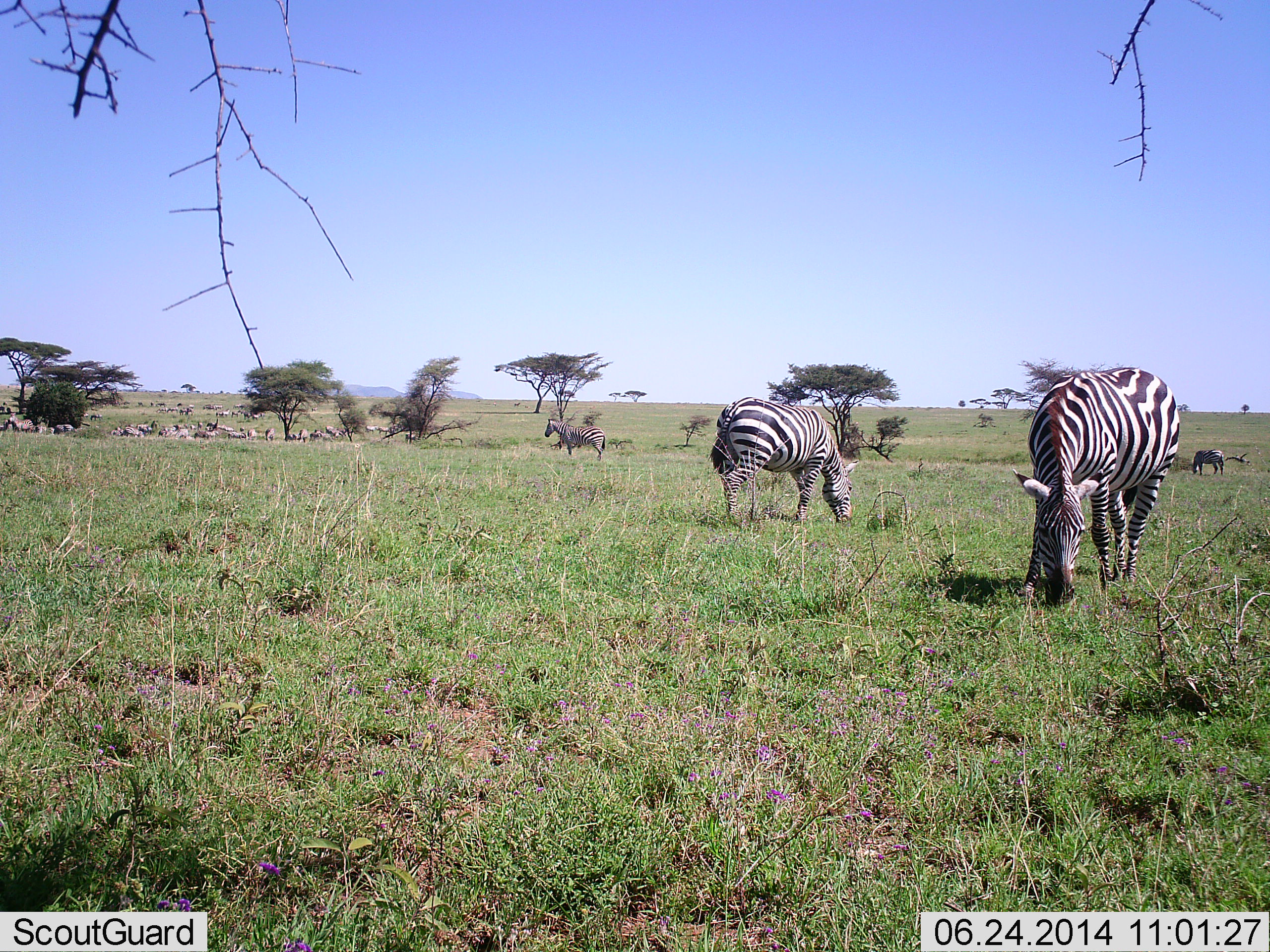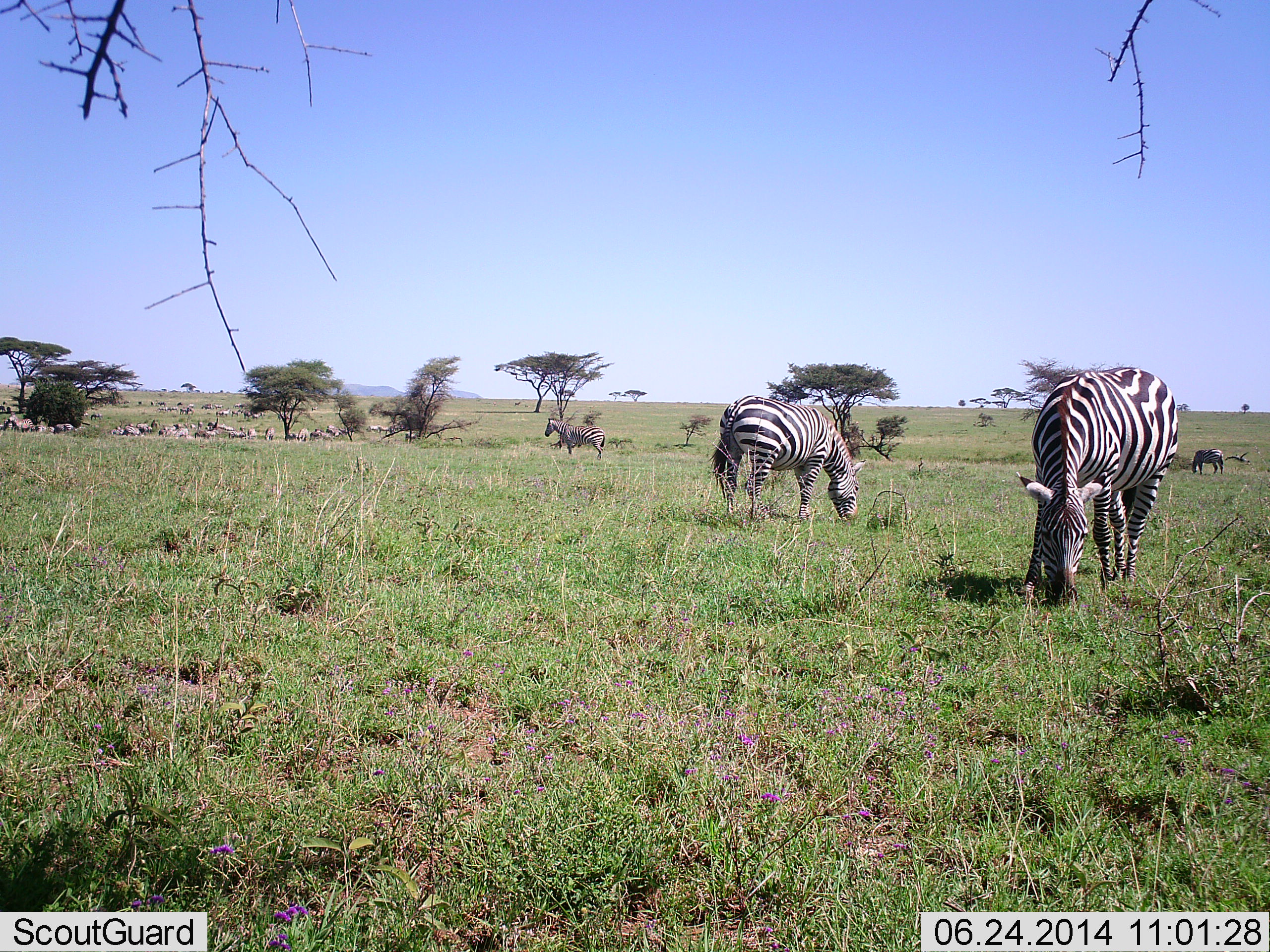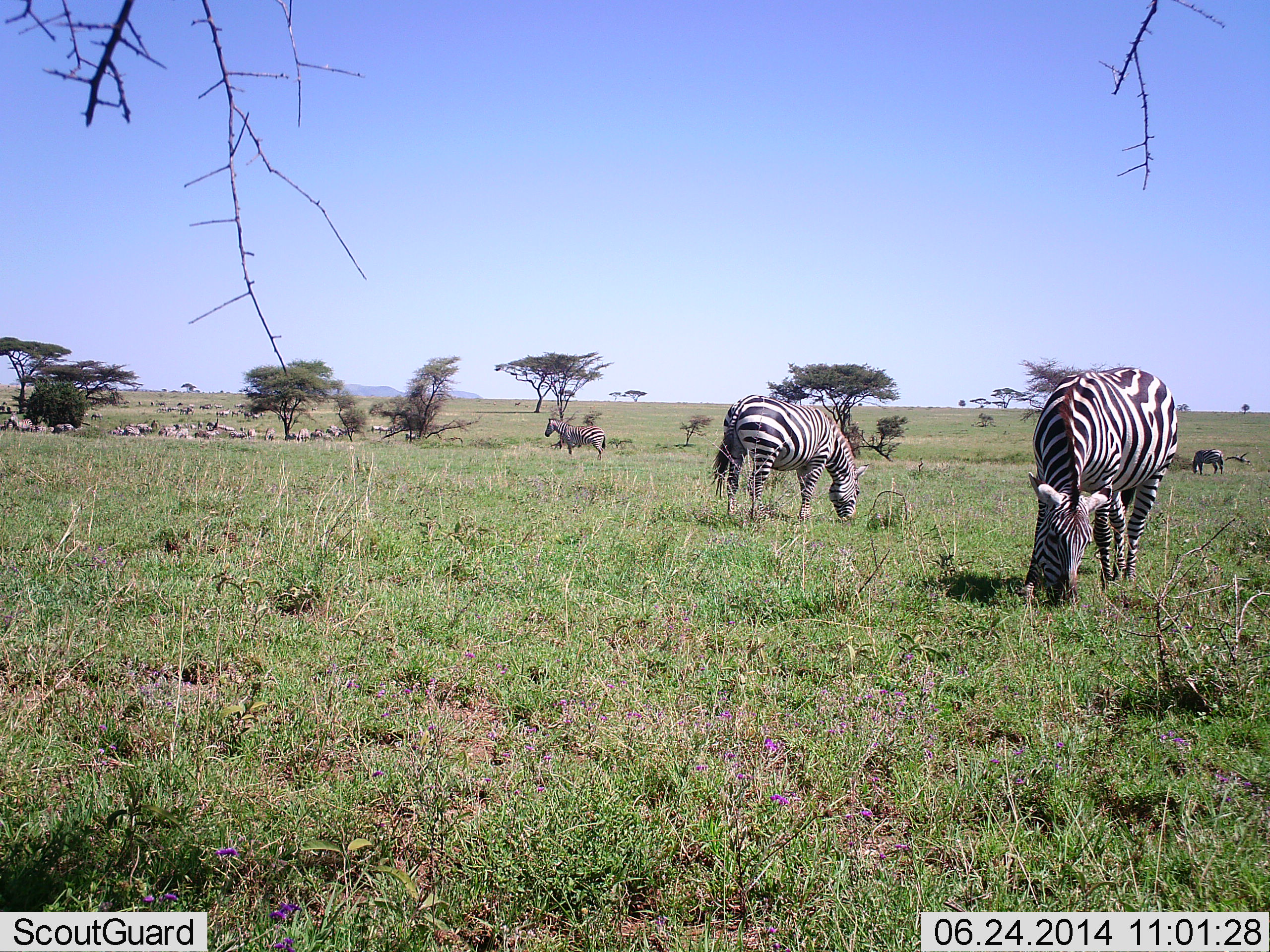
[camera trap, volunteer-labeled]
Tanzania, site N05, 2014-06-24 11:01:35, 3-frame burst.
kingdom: Animalia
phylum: Chordata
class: Mammalia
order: Perissodactyla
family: Equidae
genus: Equus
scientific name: Equus quagga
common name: plains zebra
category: zebra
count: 4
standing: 58%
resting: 17%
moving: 17%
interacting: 0%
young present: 0%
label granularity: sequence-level